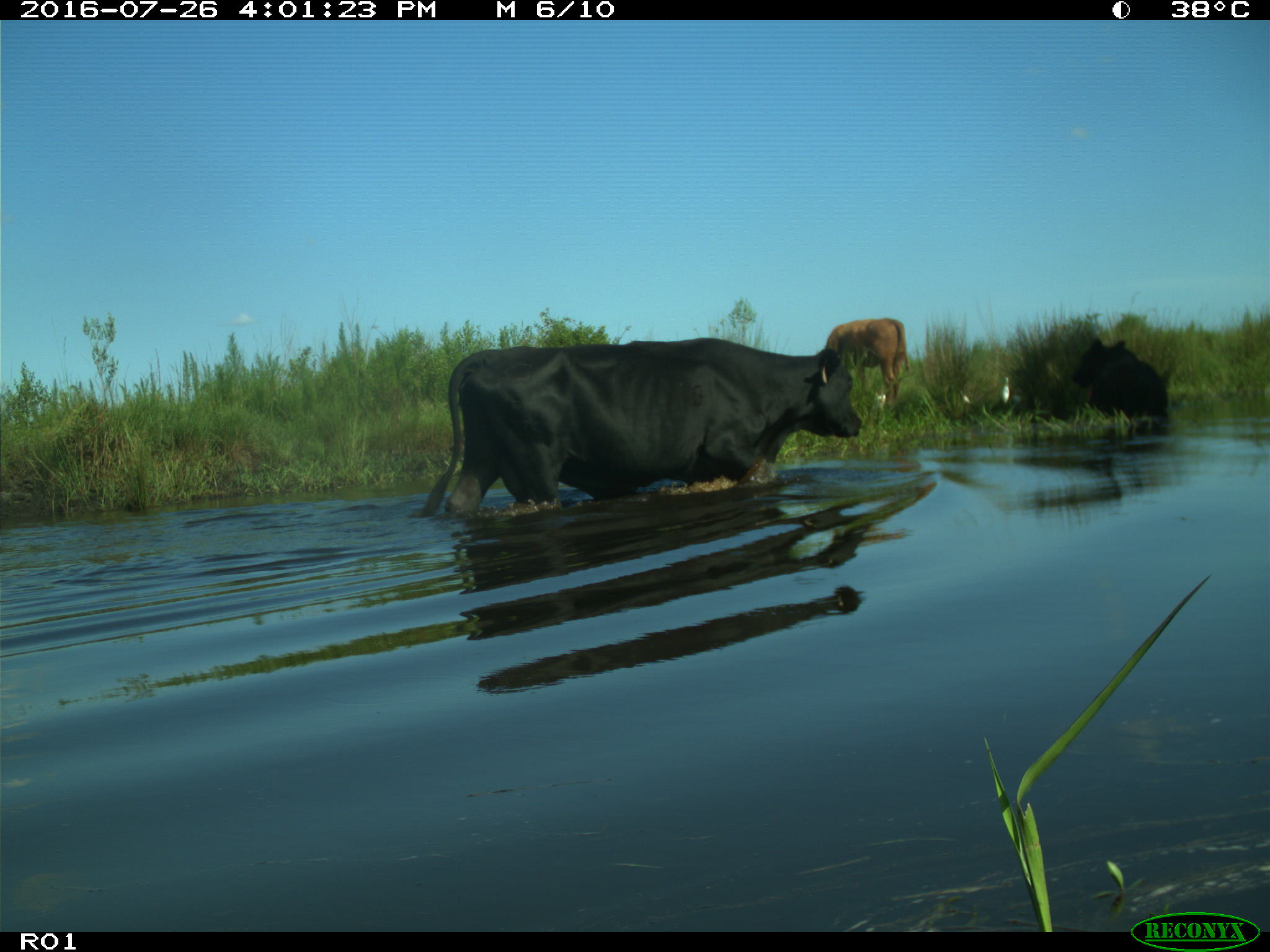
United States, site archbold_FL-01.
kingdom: Animalia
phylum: Chordata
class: Mammalia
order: Artiodactyla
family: Bovidae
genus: Bos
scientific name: Bos taurus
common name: domestic cow